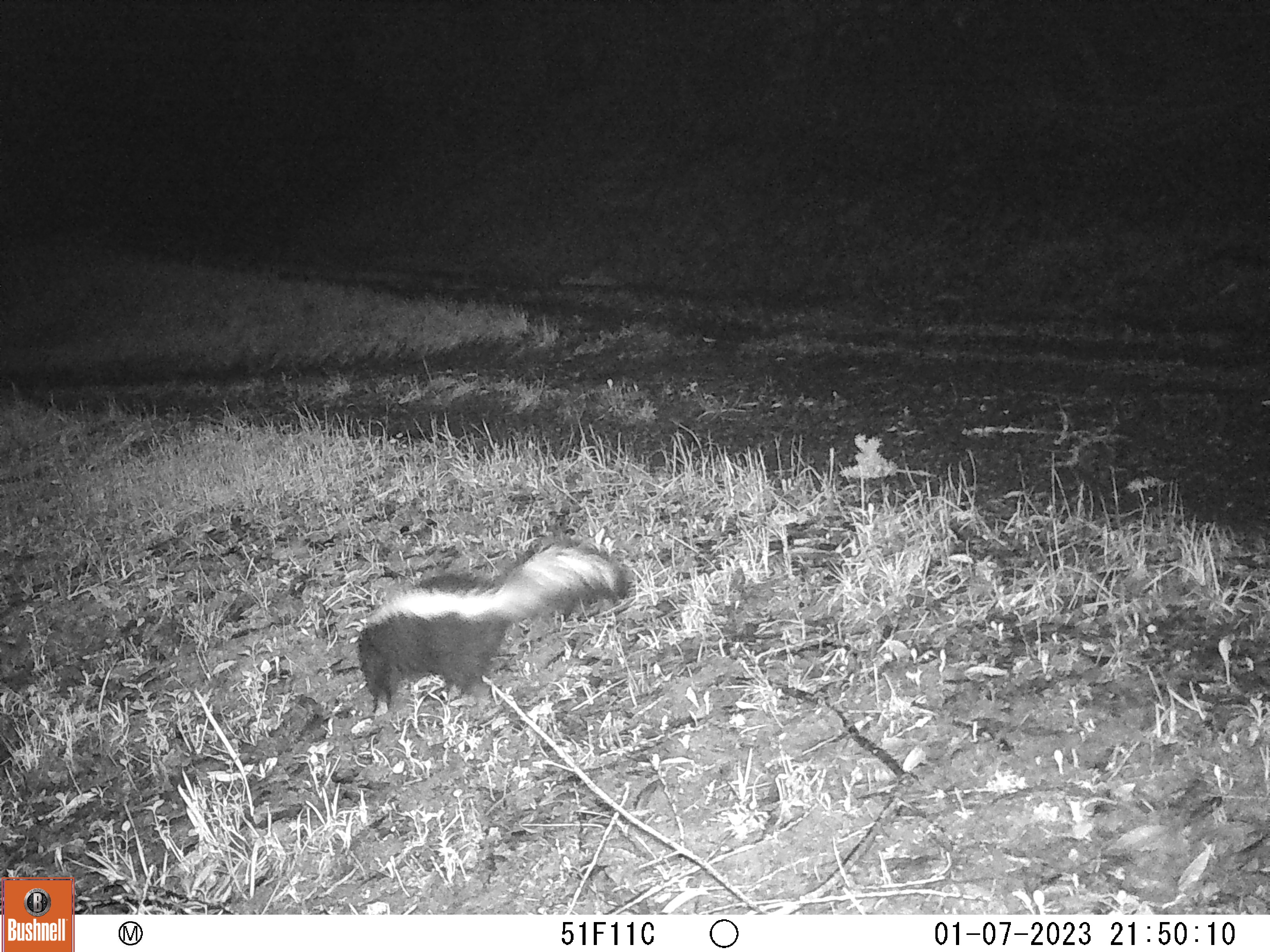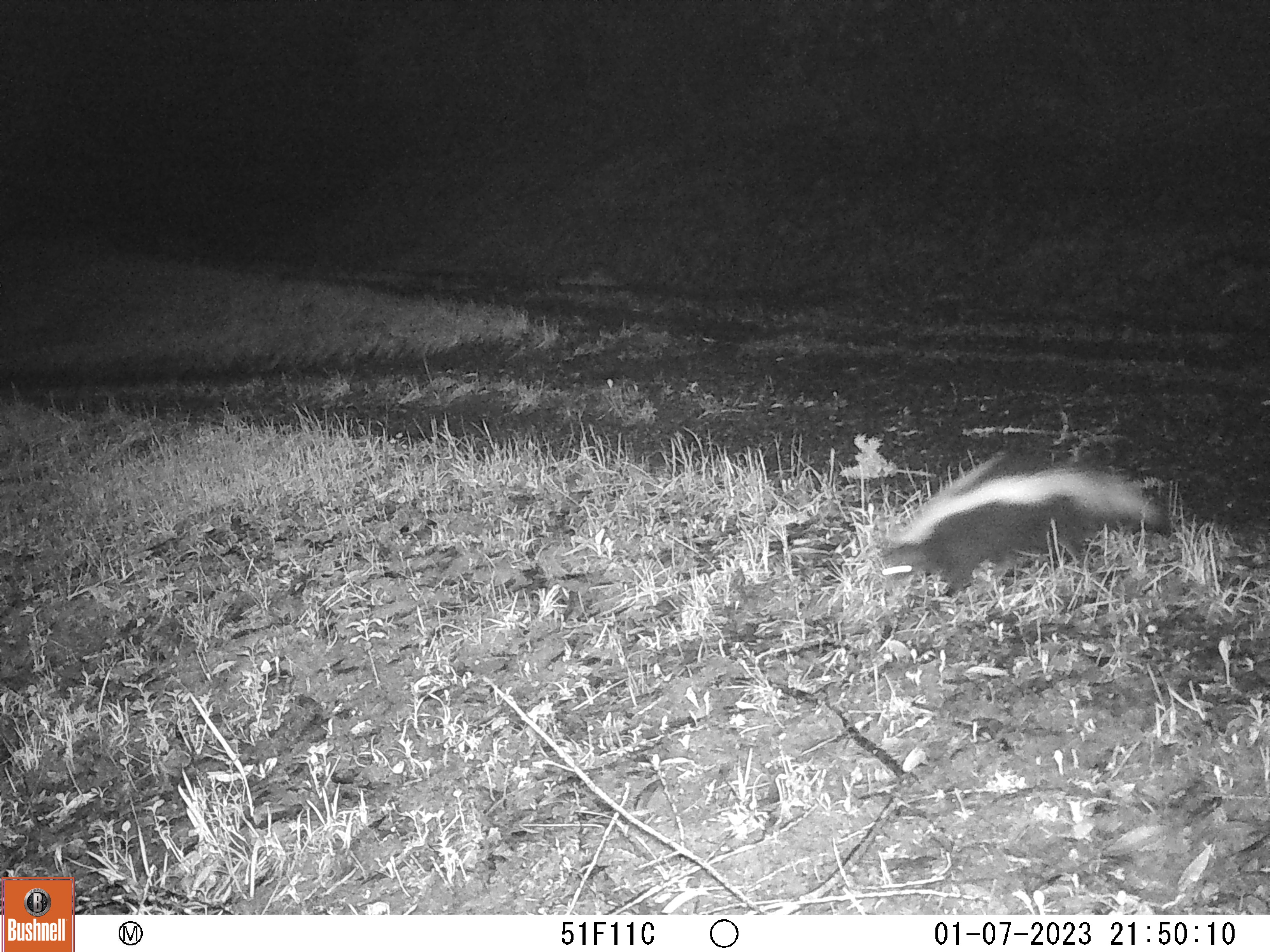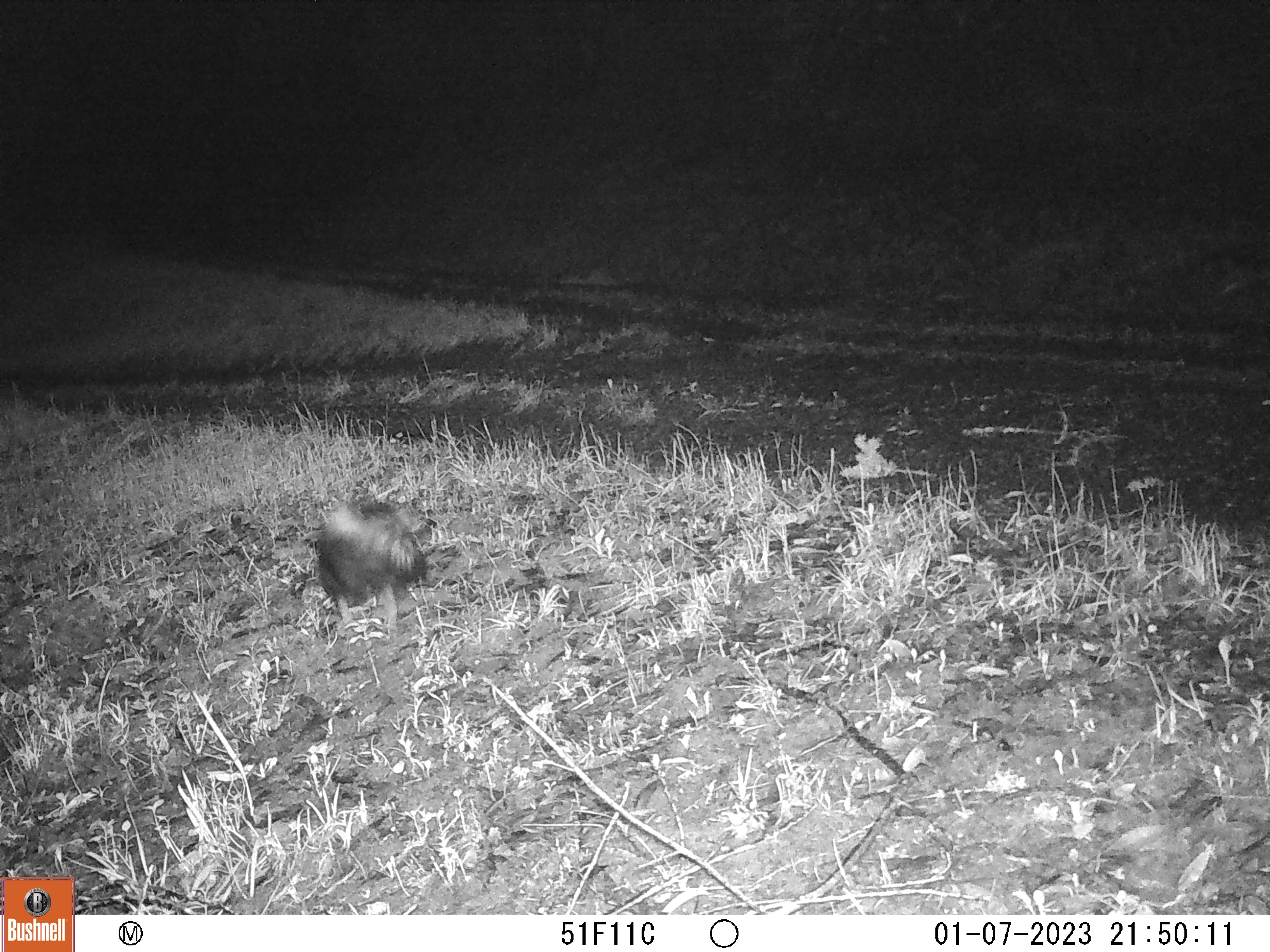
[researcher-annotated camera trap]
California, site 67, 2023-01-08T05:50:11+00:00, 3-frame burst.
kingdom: Animalia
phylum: Chordata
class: Mammalia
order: Carnivora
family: Mephitidae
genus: Mephitis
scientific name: Mephitis mephitis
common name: striped skunk